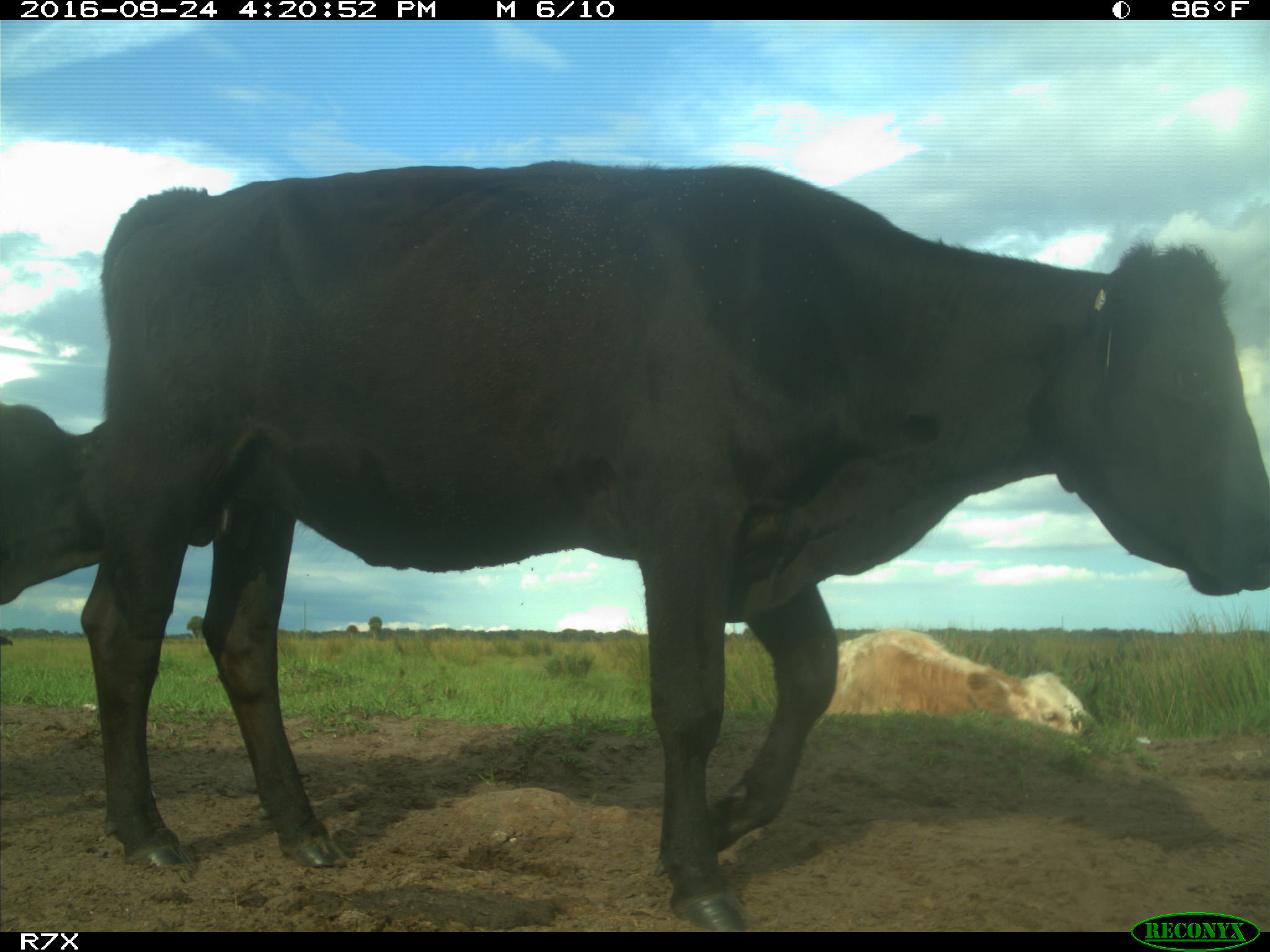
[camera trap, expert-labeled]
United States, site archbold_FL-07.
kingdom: Animalia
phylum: Chordata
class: Mammalia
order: Artiodactyla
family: Bovidae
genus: Bos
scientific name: Bos taurus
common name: domestic cow